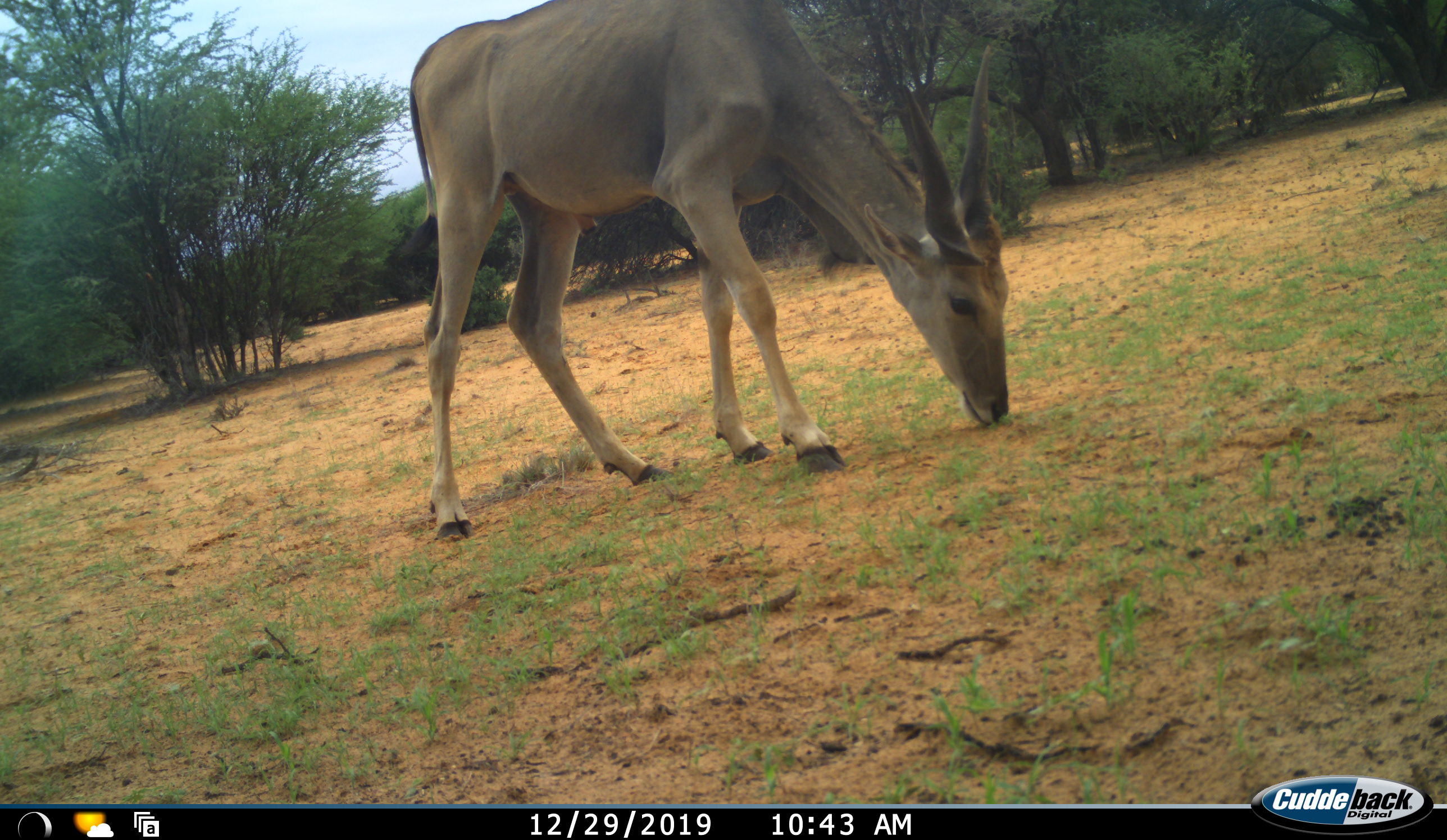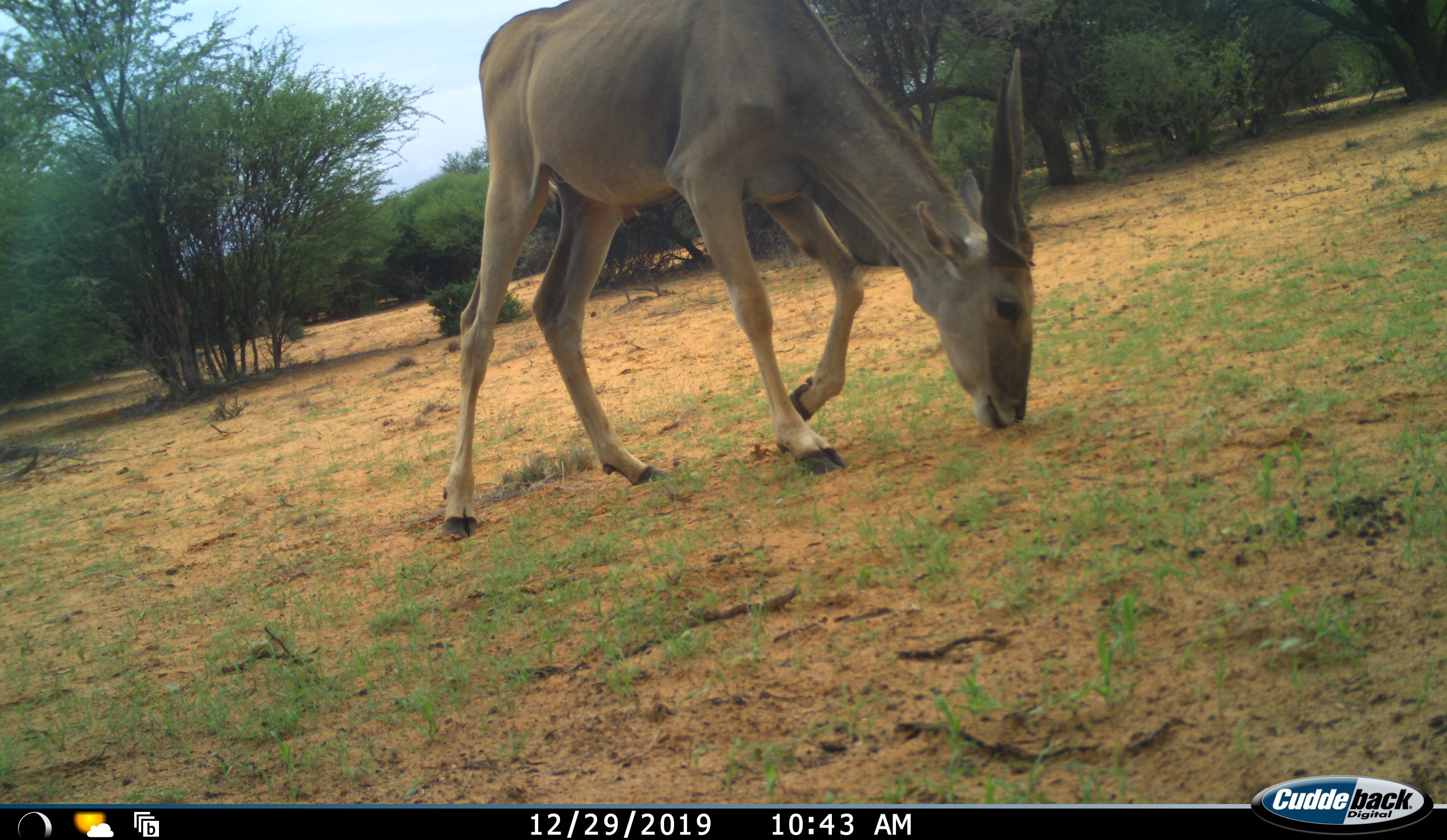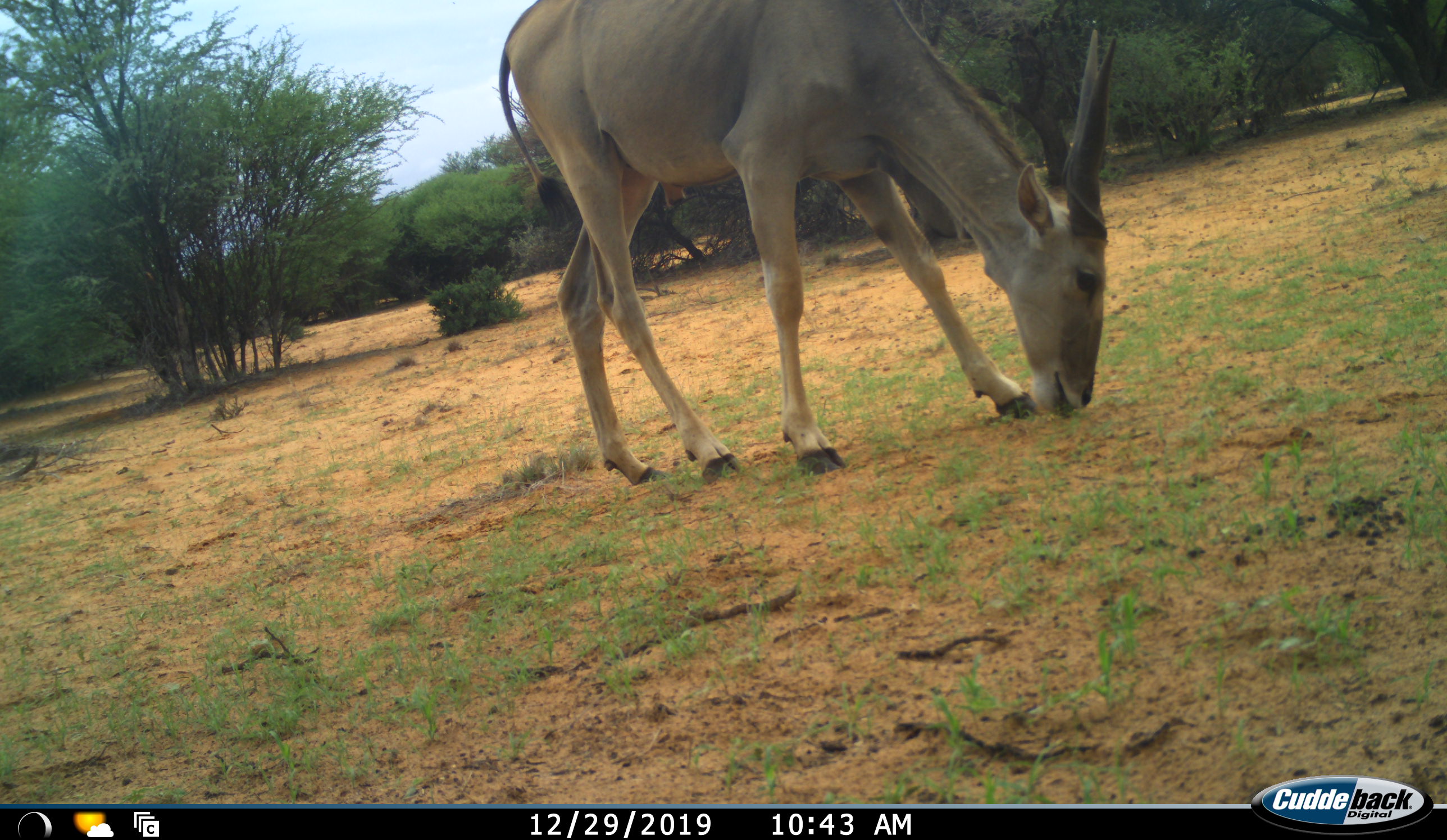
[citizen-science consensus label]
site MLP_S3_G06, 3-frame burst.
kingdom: Animalia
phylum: Chordata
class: Mammalia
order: Artiodactyla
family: Bovidae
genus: Tragelaphus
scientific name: Tragelaphus oryx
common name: eland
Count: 1.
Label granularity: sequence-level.